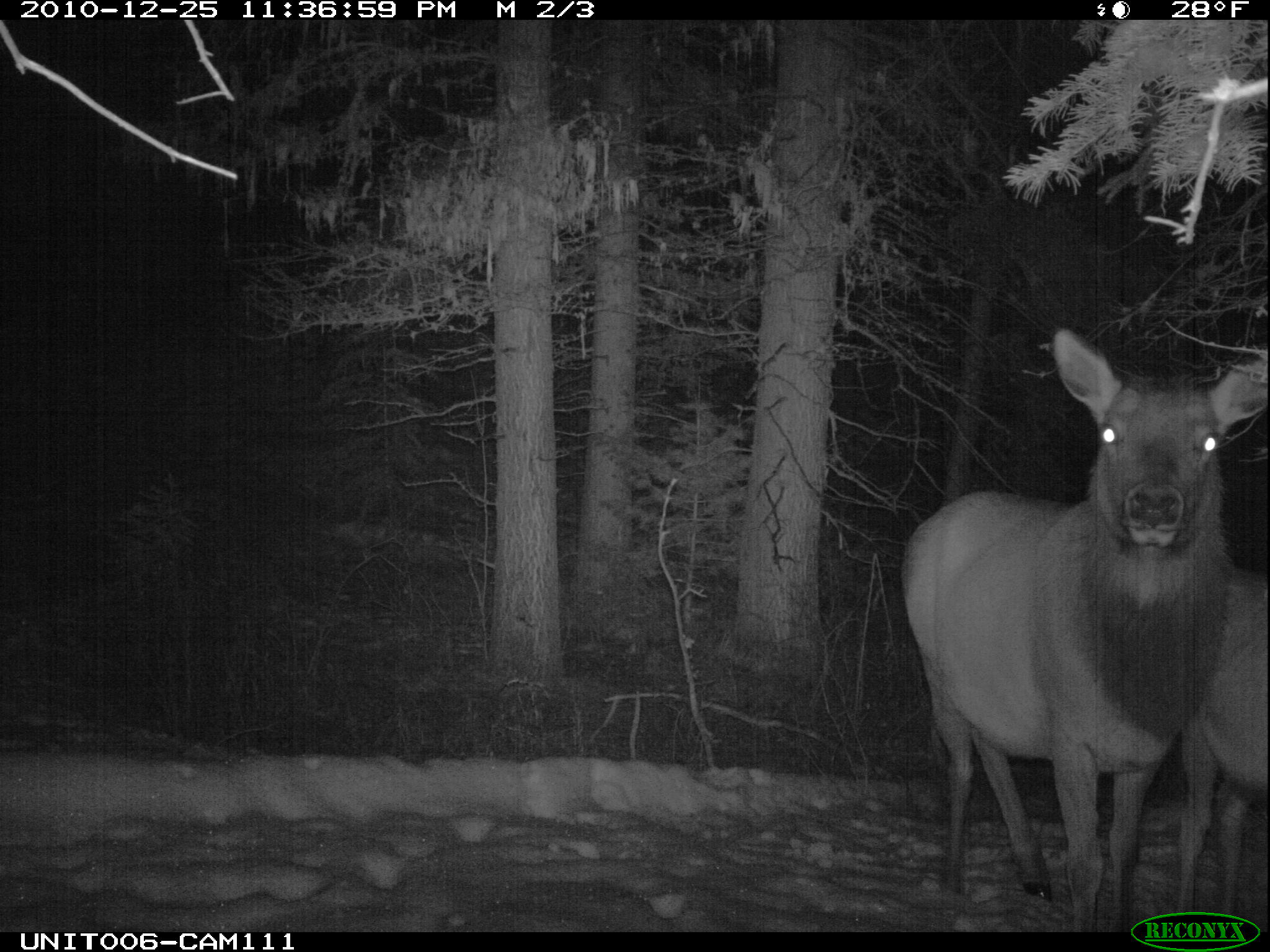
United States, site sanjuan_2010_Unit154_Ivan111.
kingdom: Animalia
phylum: Chordata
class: Mammalia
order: Artiodactyla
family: Cervidae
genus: Cervus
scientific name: Cervus elaphus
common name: red deer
Cervus elaphus (red deer).